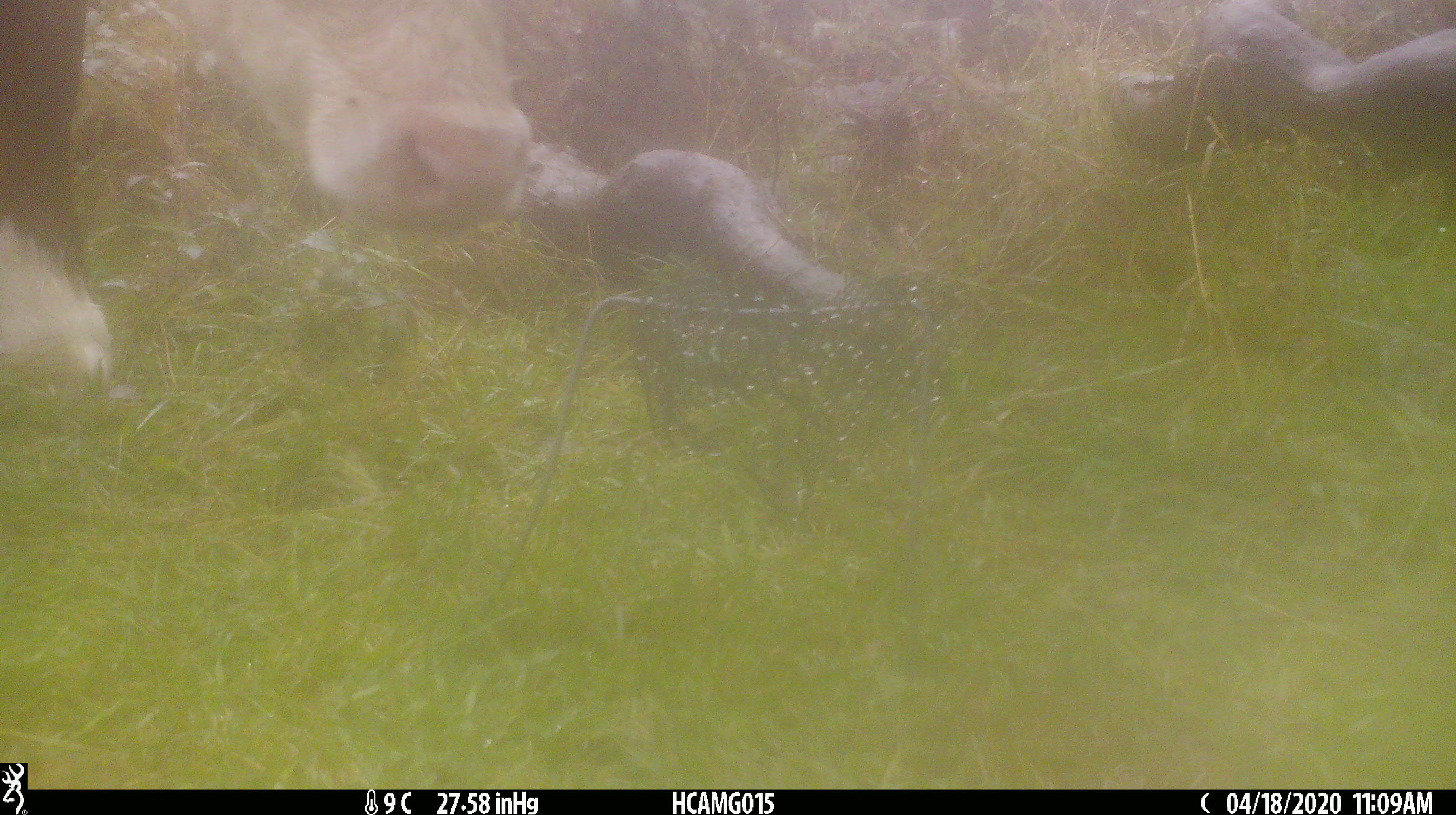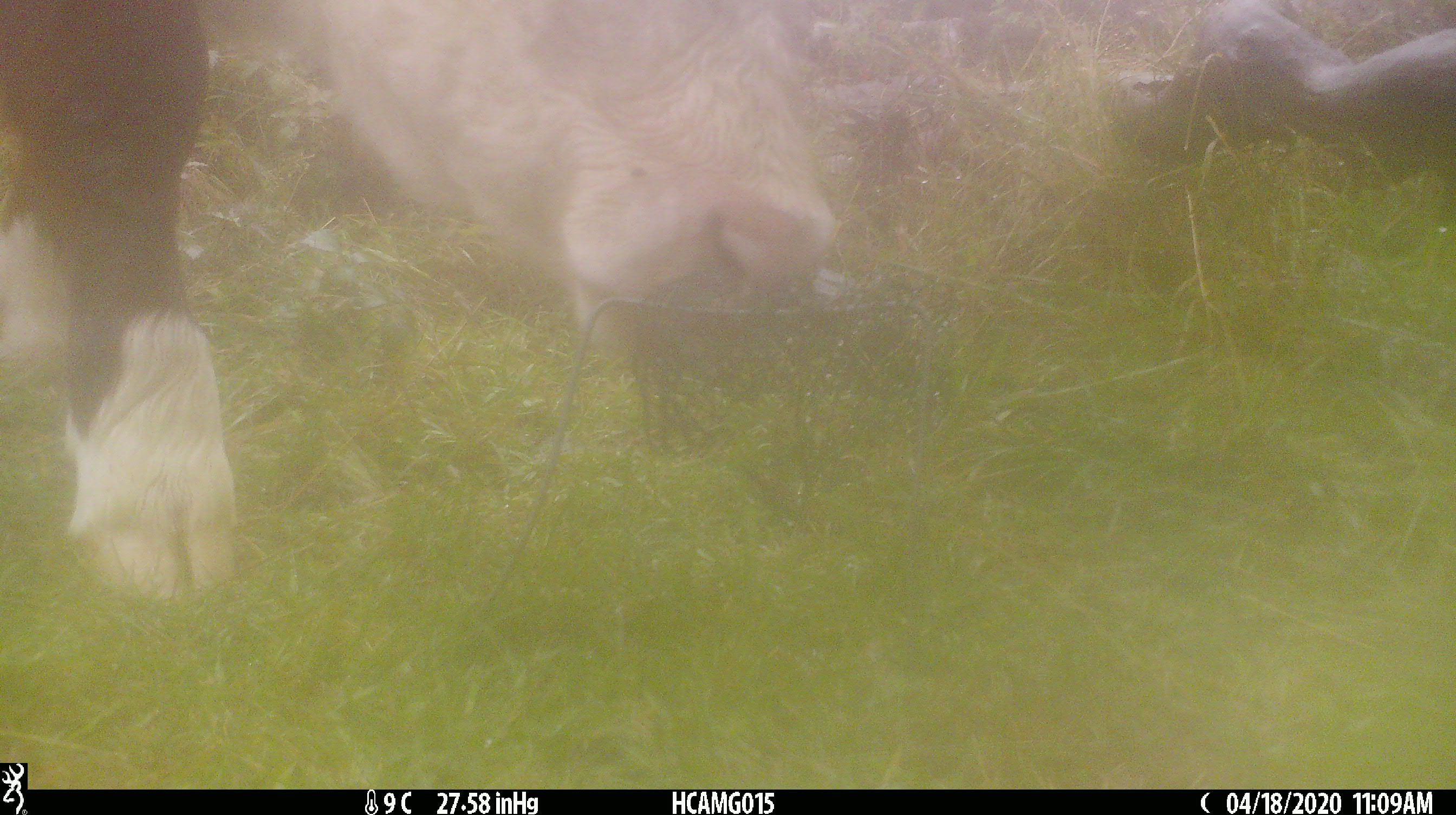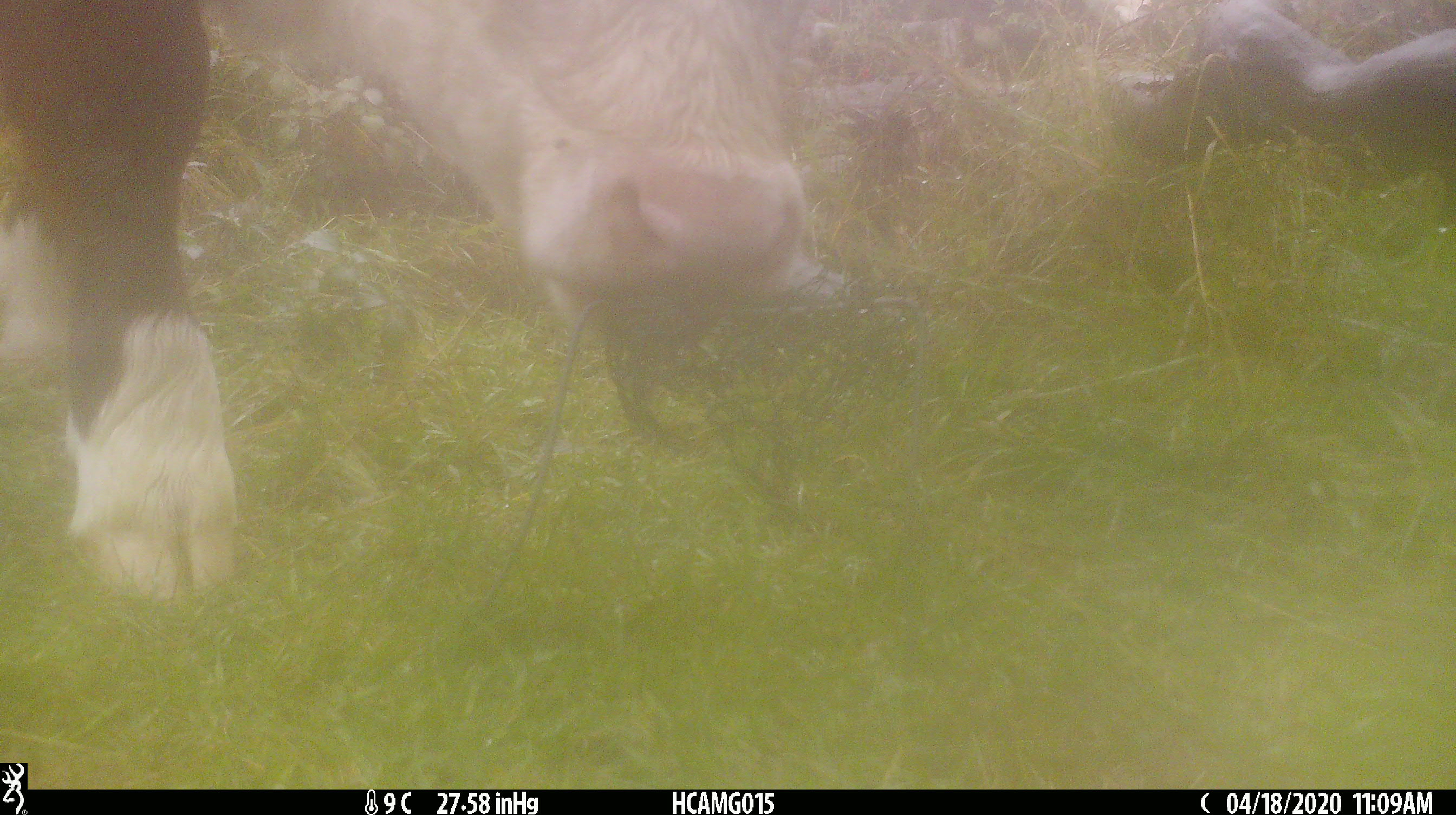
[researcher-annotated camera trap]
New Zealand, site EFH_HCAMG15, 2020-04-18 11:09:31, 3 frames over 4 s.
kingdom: Animalia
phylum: Chordata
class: Mammalia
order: Artiodactyla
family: Bovidae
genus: Bos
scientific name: Bos taurus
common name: domestic cow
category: cow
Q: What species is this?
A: Cow (domestic cow) (Bos taurus).